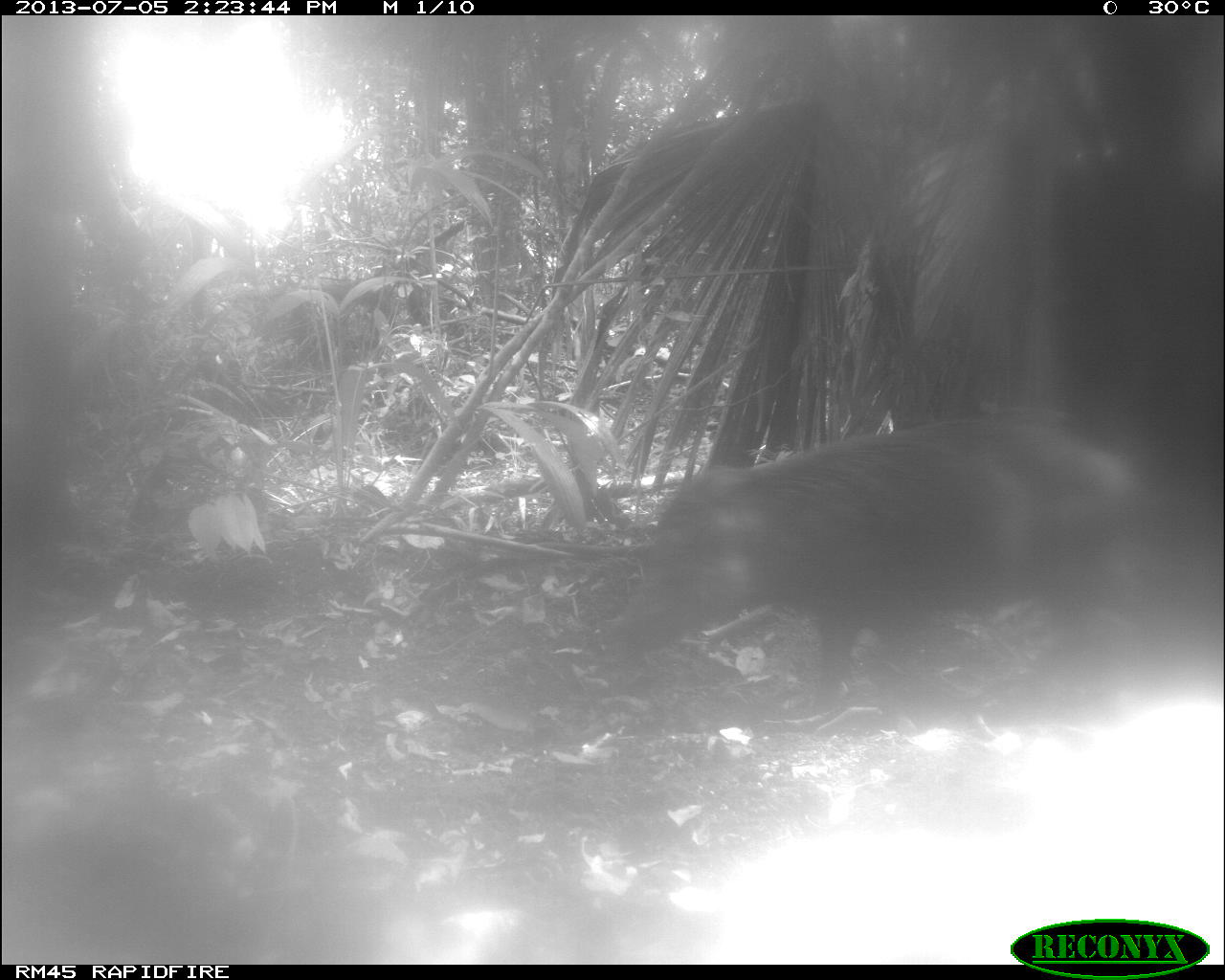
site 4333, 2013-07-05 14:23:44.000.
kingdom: Animalia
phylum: Chordata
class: Mammalia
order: Artiodactyla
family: Tayassuidae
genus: Tayassu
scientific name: Tayassu pecari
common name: white-lipped peccary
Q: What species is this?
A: Tayassu pecari (white-lipped peccary).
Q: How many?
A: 1.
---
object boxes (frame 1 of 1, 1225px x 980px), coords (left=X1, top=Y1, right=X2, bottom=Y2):
tayassu pecari: (left=598, top=416, right=1132, bottom=711)